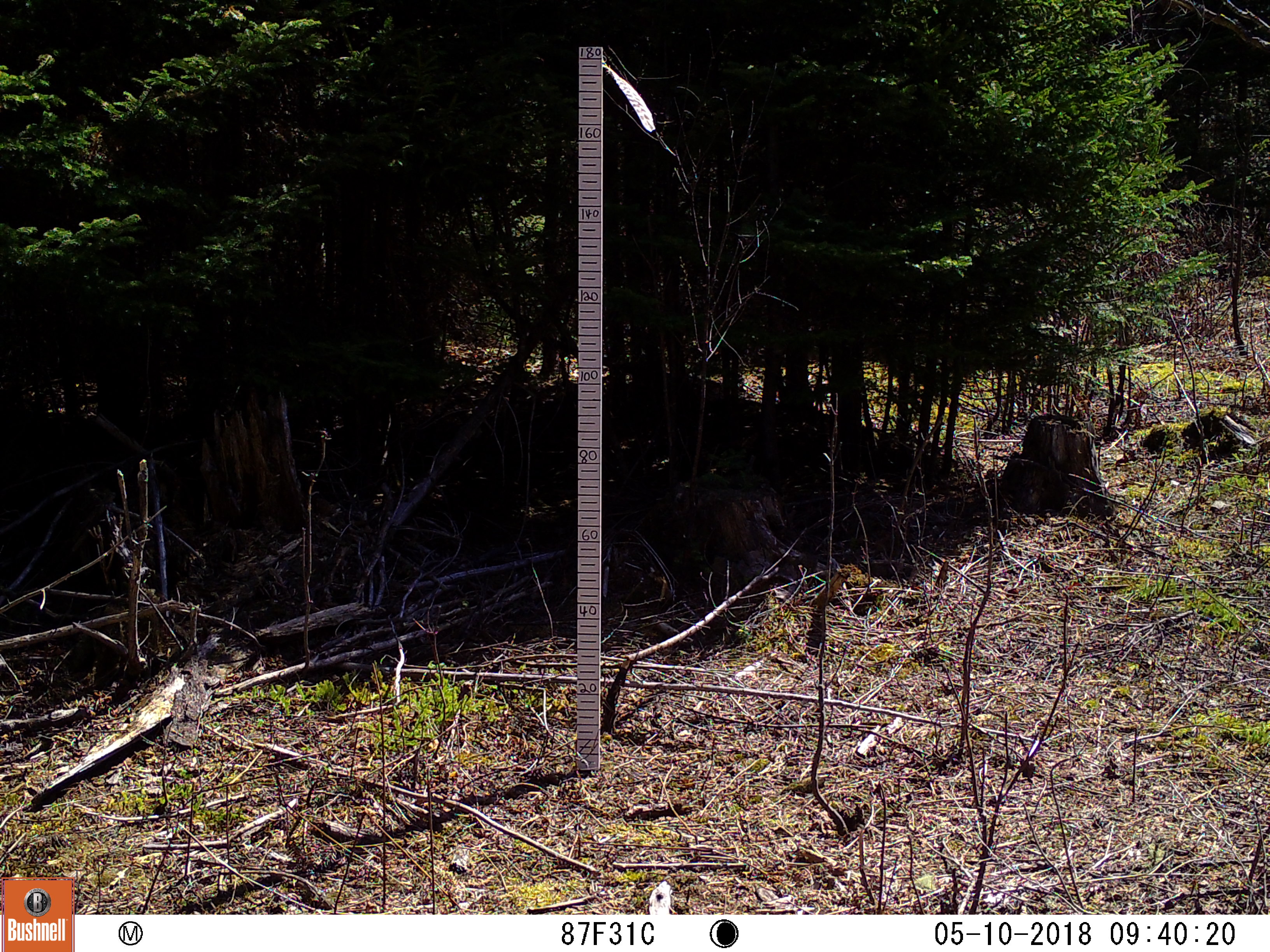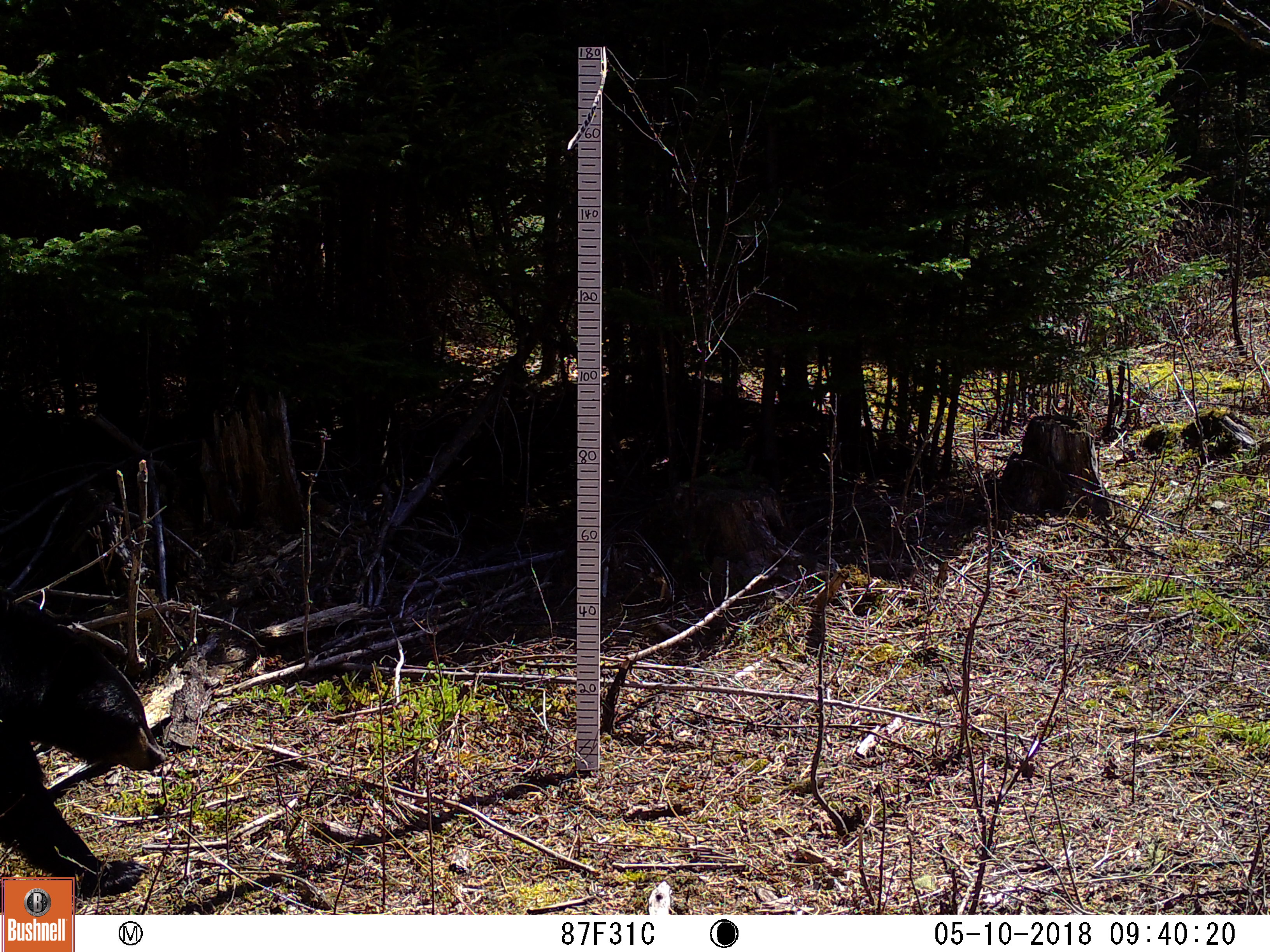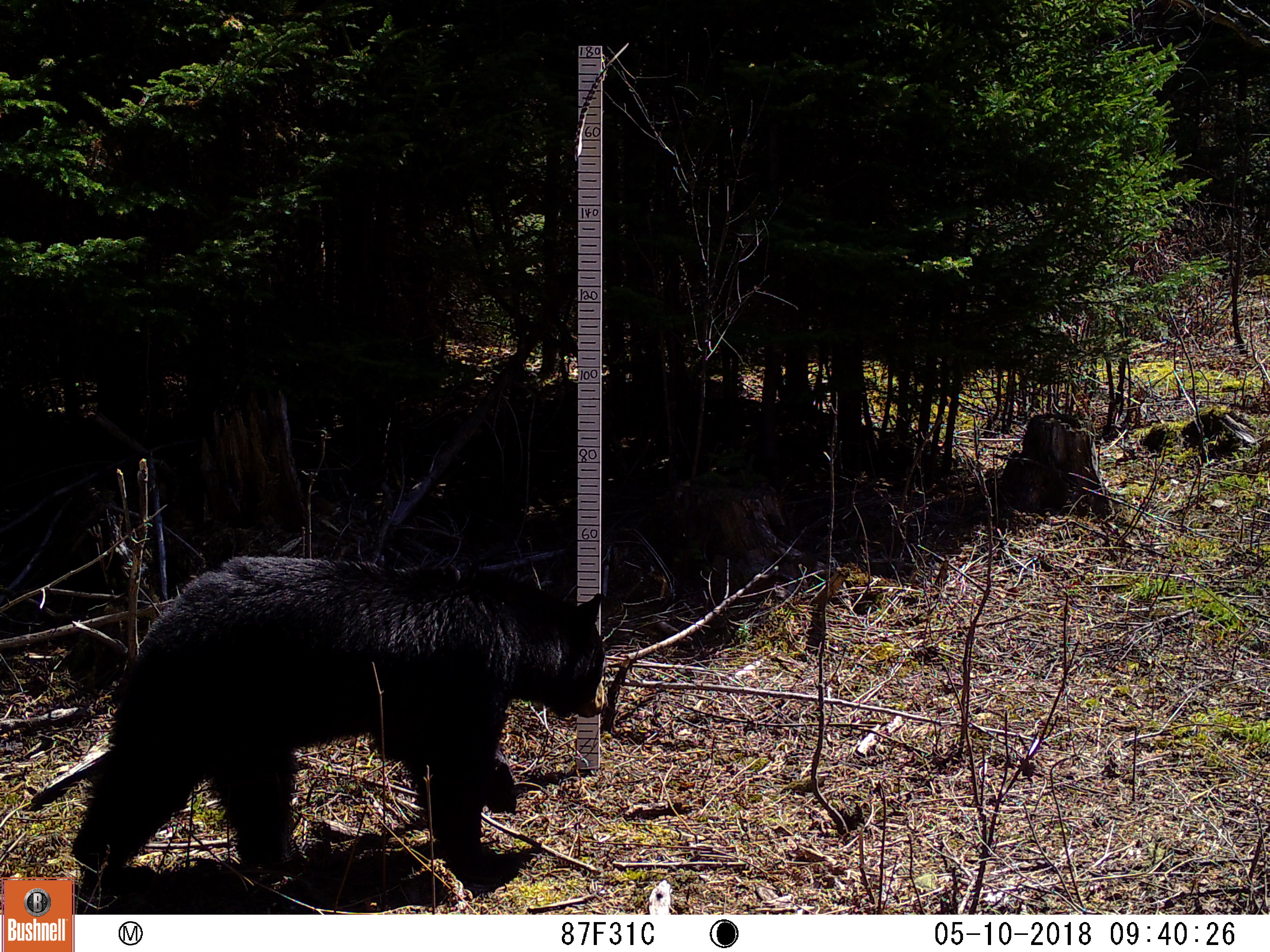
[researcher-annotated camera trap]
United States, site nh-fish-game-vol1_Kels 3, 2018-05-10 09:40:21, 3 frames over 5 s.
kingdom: Animalia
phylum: Chordata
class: Mammalia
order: Carnivora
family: Ursidae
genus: Ursus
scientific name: Ursus americanus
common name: black bear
Black bear (Ursus americanus).